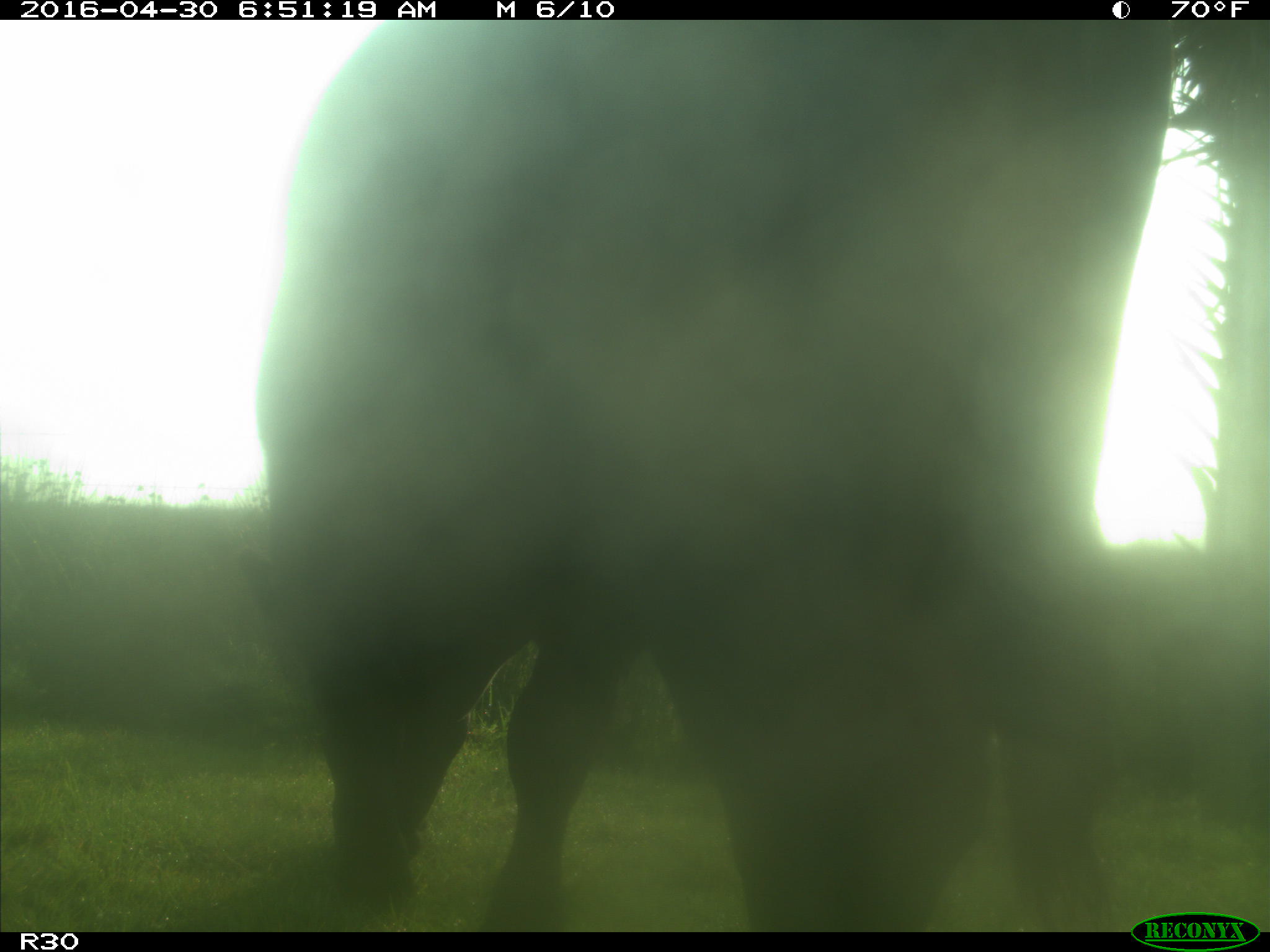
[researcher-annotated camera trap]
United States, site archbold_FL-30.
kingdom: Animalia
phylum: Chordata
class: Mammalia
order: Artiodactyla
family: Bovidae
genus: Bos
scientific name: Bos taurus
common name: domestic cow